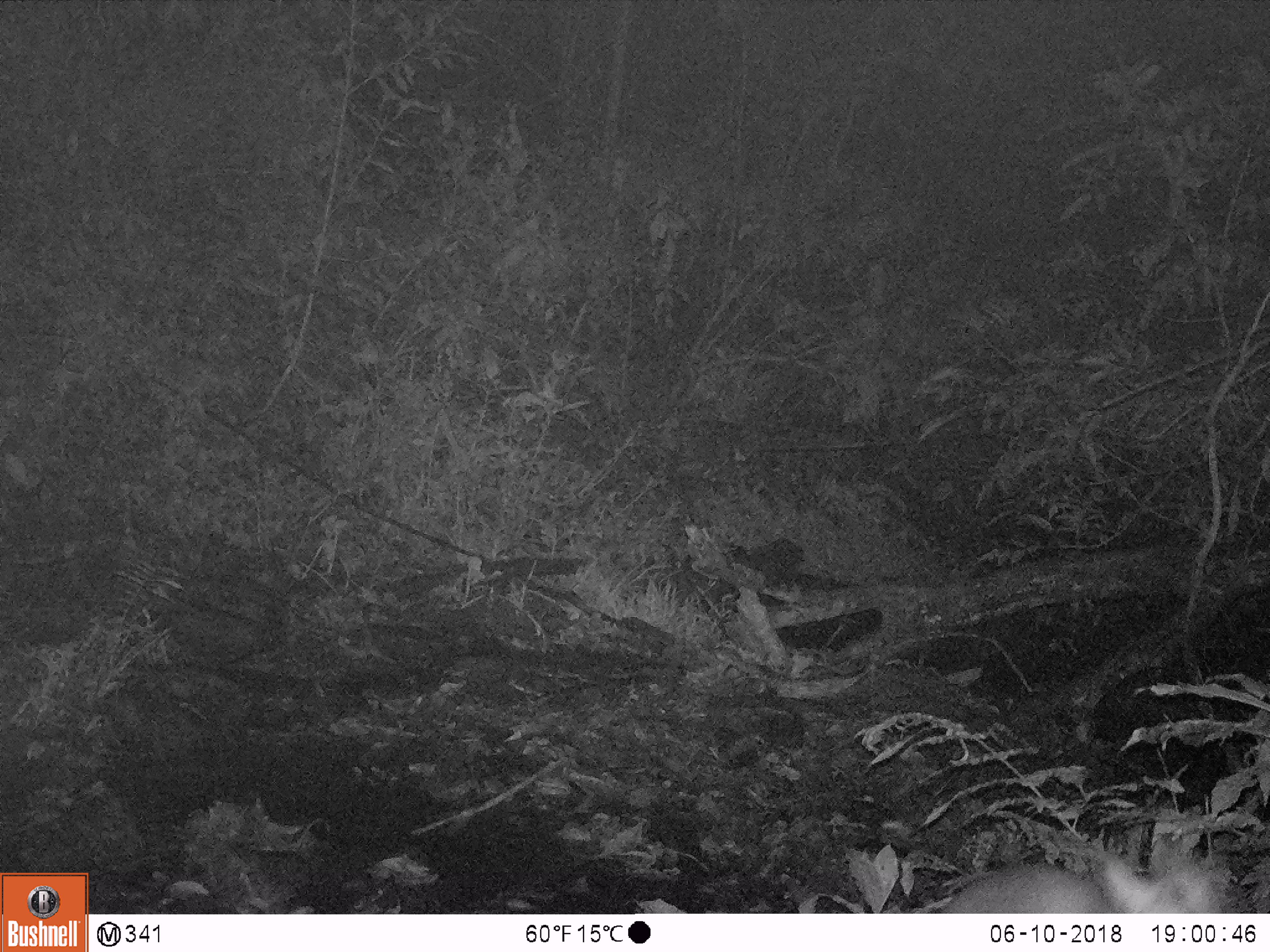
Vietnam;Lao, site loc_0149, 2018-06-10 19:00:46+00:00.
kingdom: Animalia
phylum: Chordata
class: Mammalia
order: Artiodactyla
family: Cervidae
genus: Muntiacus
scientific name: Muntiacus rooseveltorum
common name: roosevelt's muntjac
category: roosevelts muntjac group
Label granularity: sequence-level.